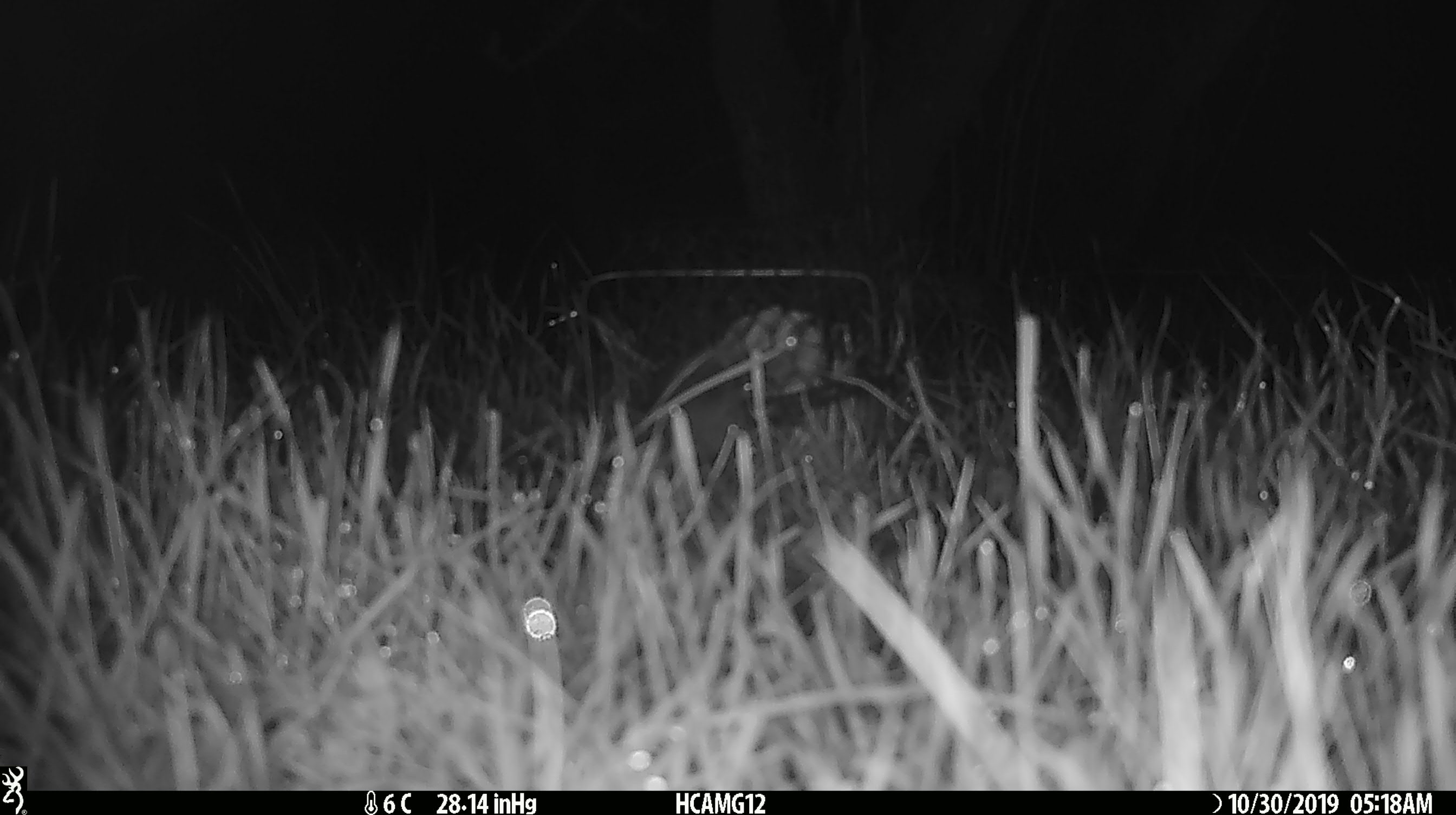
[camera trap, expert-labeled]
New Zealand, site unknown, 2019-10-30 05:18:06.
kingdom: Animalia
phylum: Chordata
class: Mammalia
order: Rodentia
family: Muridae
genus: Mus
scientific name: Mus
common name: mouse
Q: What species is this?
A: Mouse (Mus).